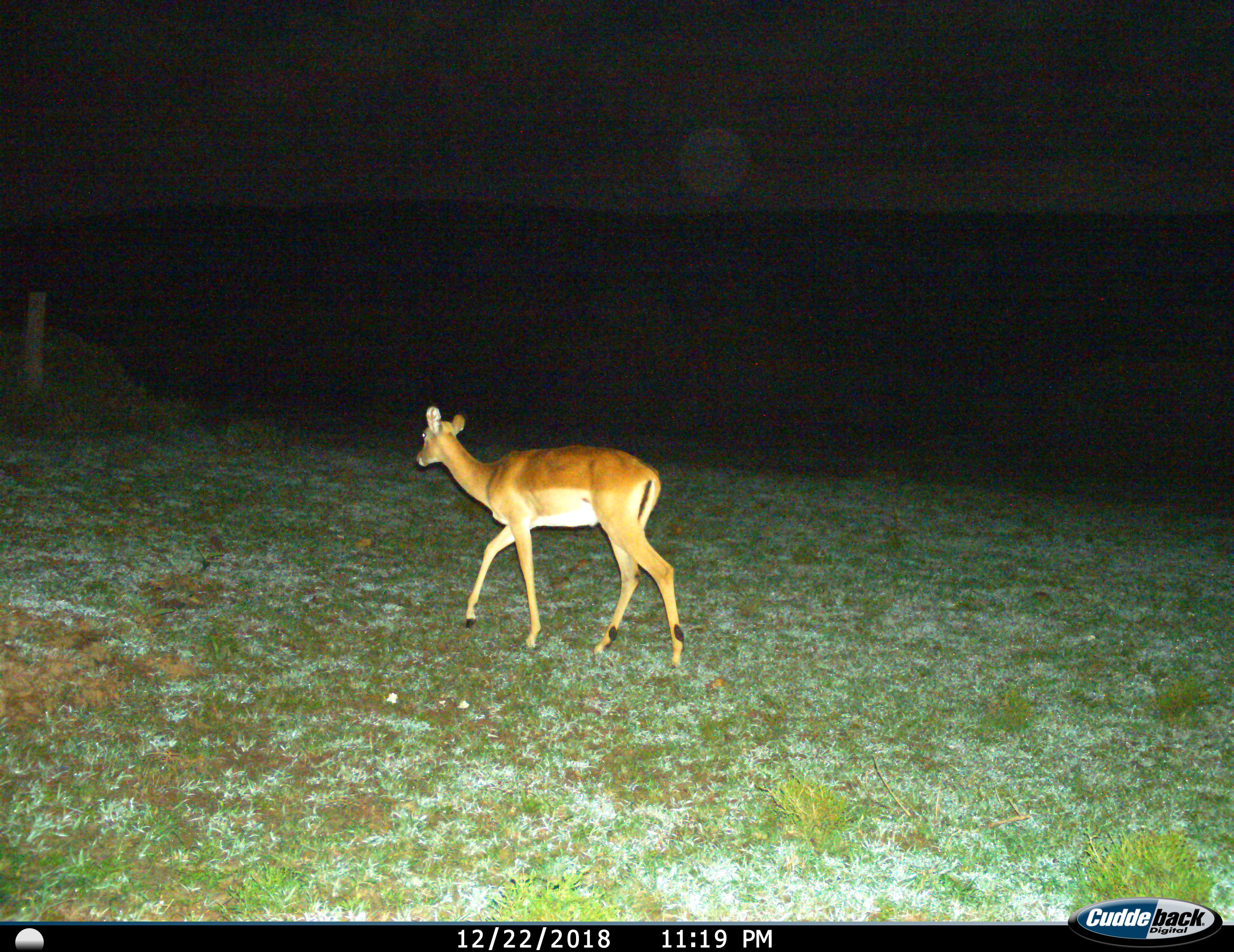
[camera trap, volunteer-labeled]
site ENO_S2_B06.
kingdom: Animalia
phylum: Chordata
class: Mammalia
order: Artiodactyla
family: Bovidae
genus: Aepyceros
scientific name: Aepyceros melampus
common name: impala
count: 1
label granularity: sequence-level